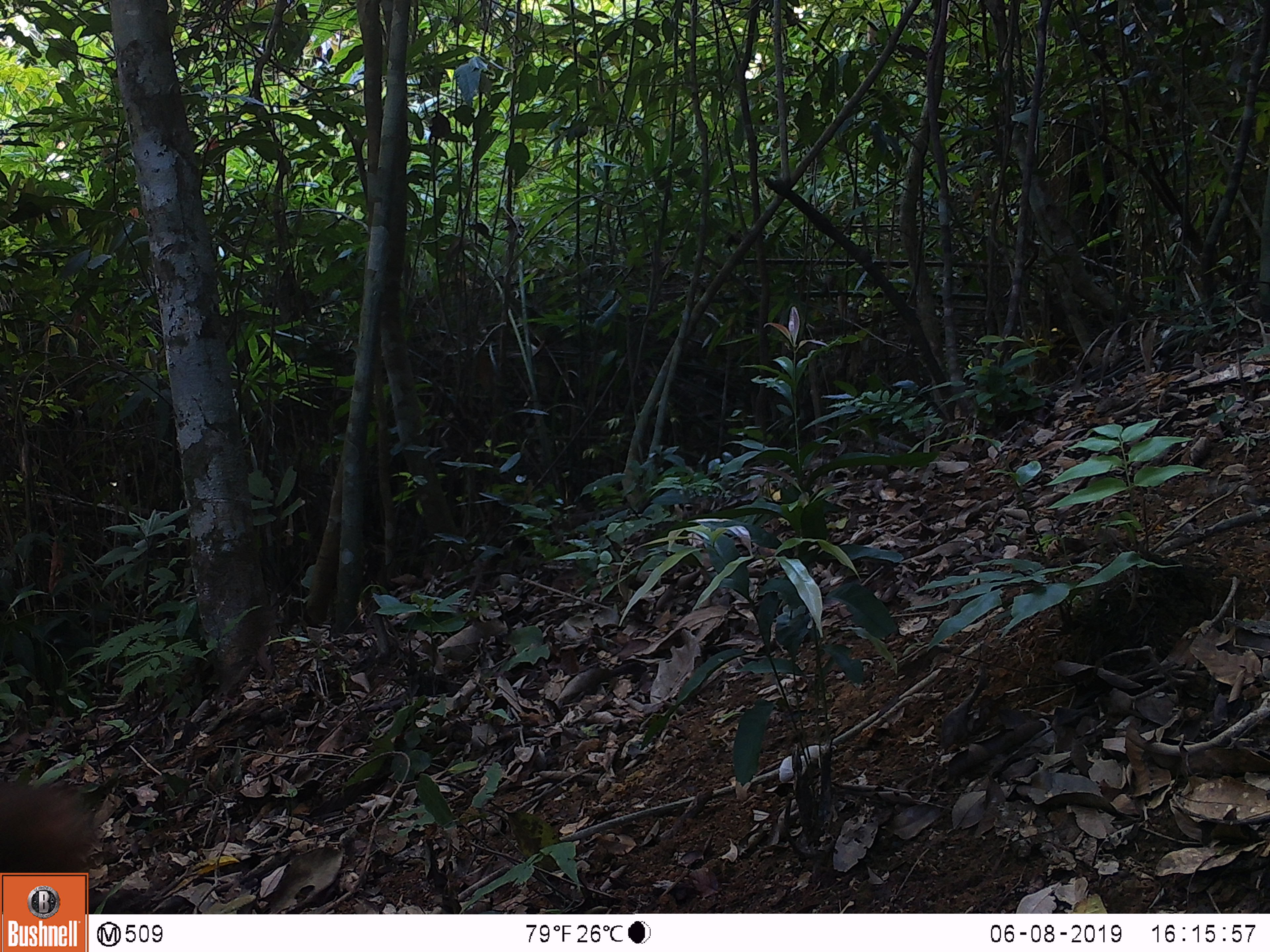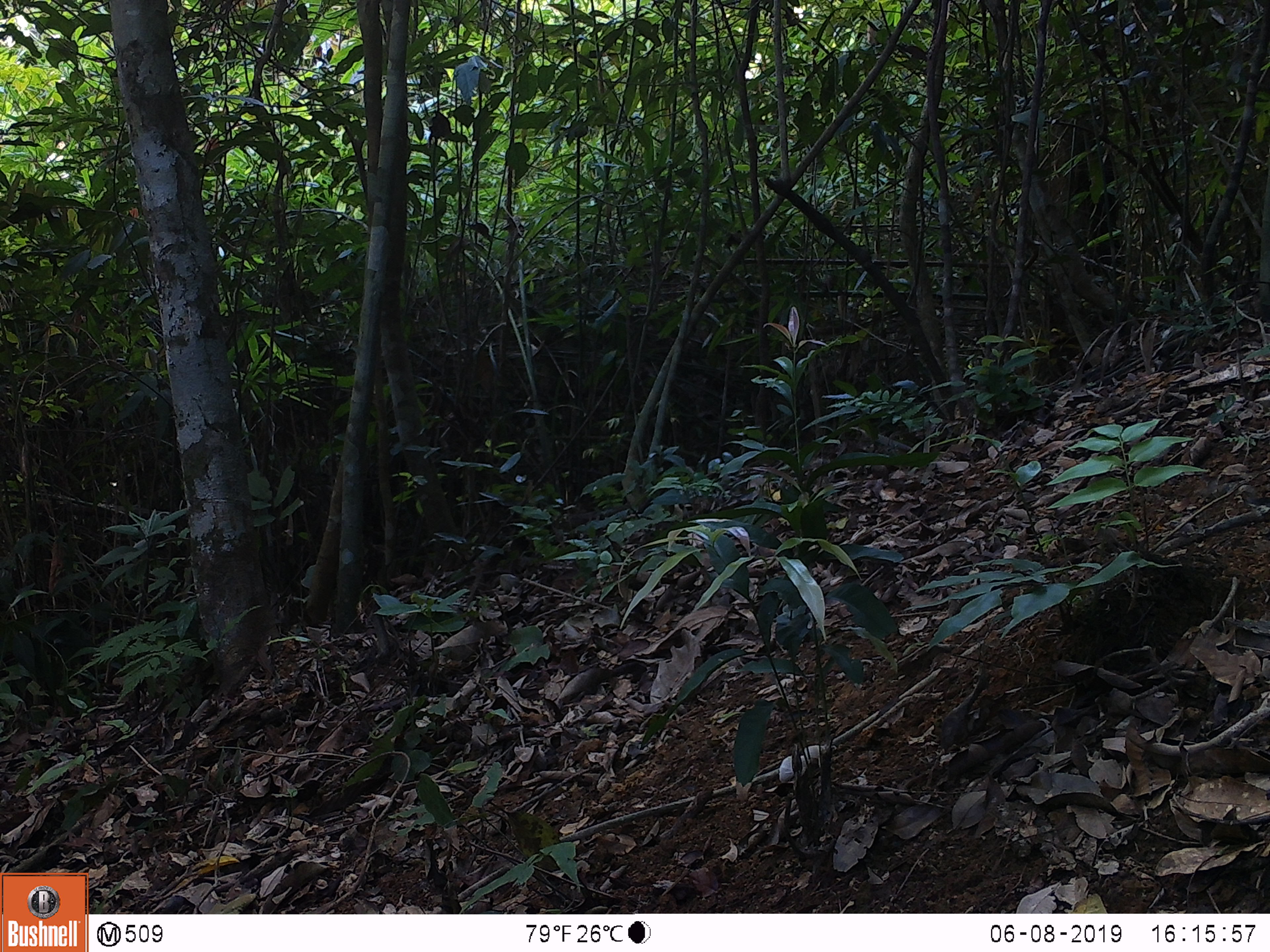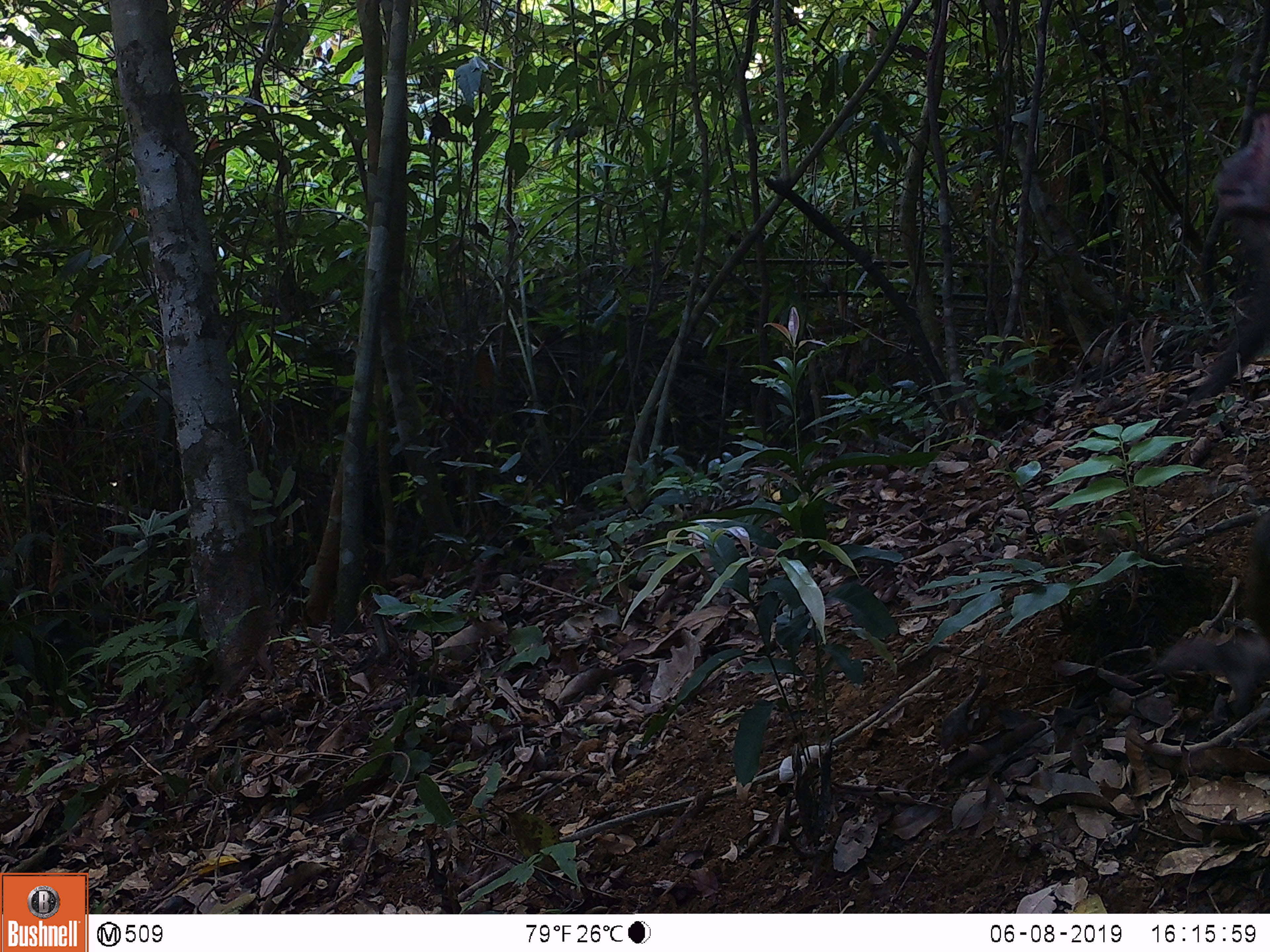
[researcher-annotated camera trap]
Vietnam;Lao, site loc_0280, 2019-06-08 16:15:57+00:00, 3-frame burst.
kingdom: Animalia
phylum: Chordata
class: Mammalia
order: Primates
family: Cercopithecidae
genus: Macaca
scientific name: Macaca arctoides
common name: stump-tailed macaque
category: stump tailed macaque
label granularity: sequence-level